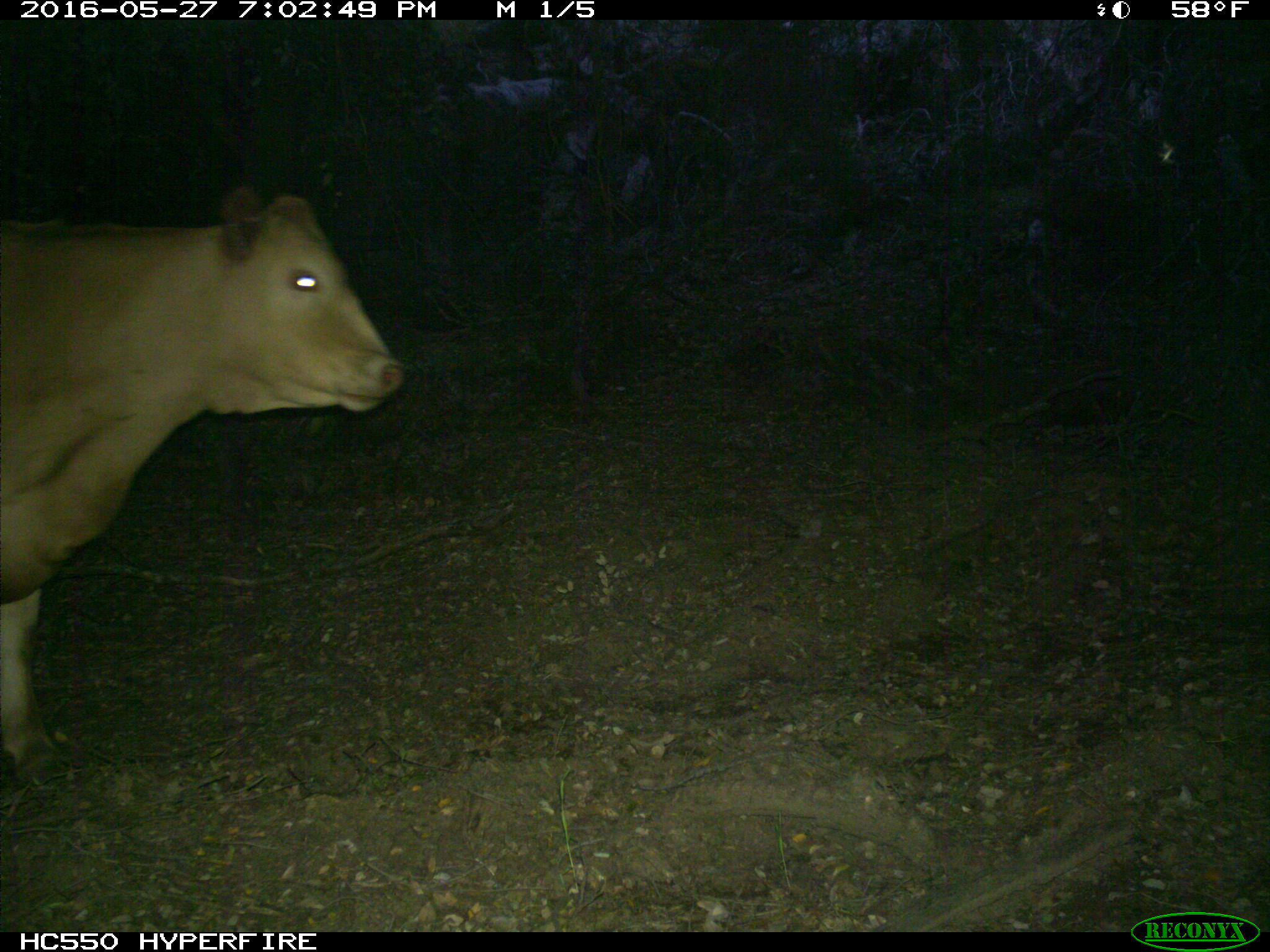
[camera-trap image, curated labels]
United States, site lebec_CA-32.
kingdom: Animalia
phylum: Chordata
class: Mammalia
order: Artiodactyla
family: Bovidae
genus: Bos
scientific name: Bos taurus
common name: domestic cow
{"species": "Bos taurus (domestic cow)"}